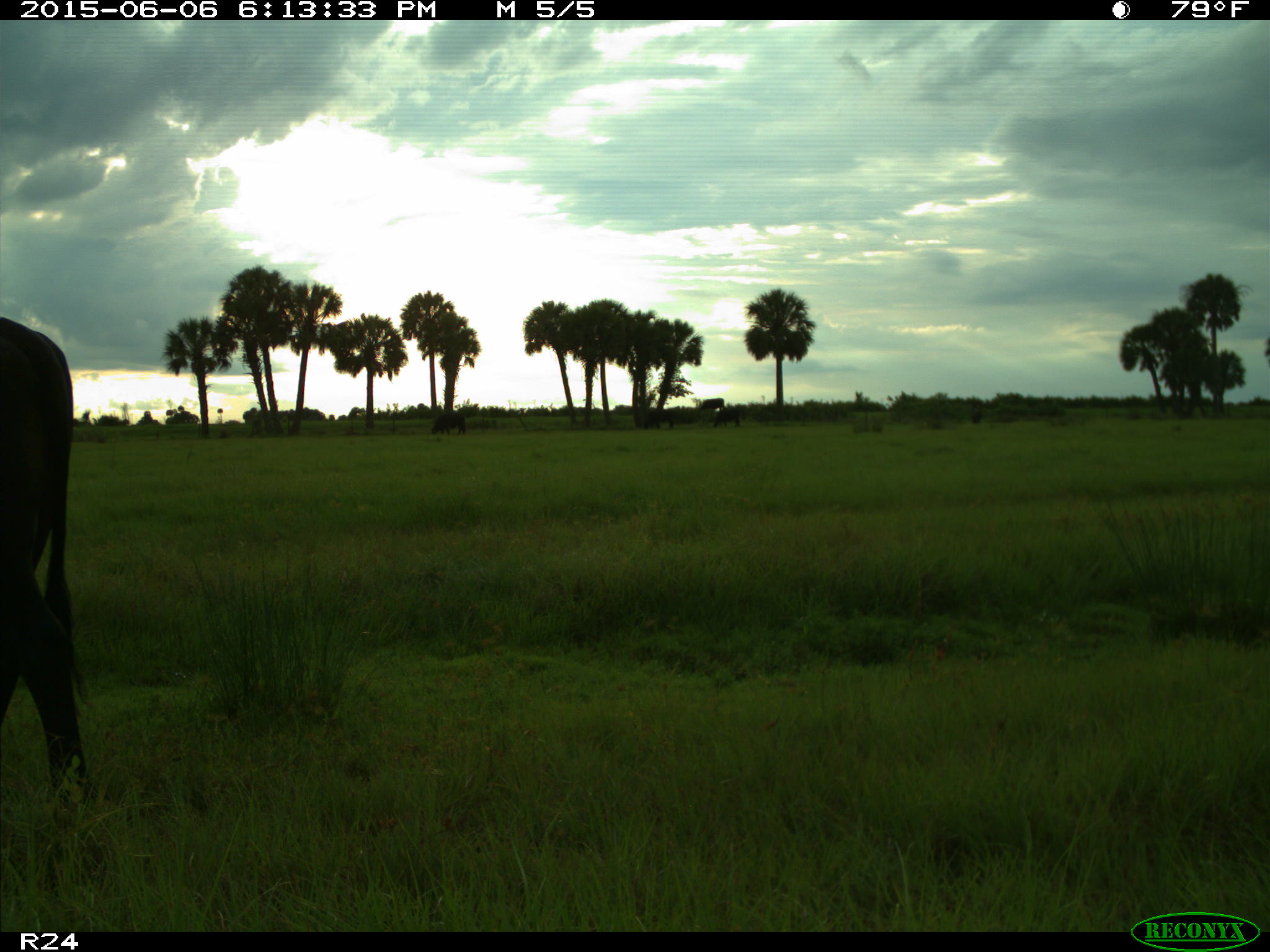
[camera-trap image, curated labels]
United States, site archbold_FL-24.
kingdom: Animalia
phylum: Chordata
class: Mammalia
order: Artiodactyla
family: Bovidae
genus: Bos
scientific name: Bos taurus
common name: domestic cow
Bos taurus (domestic cow).